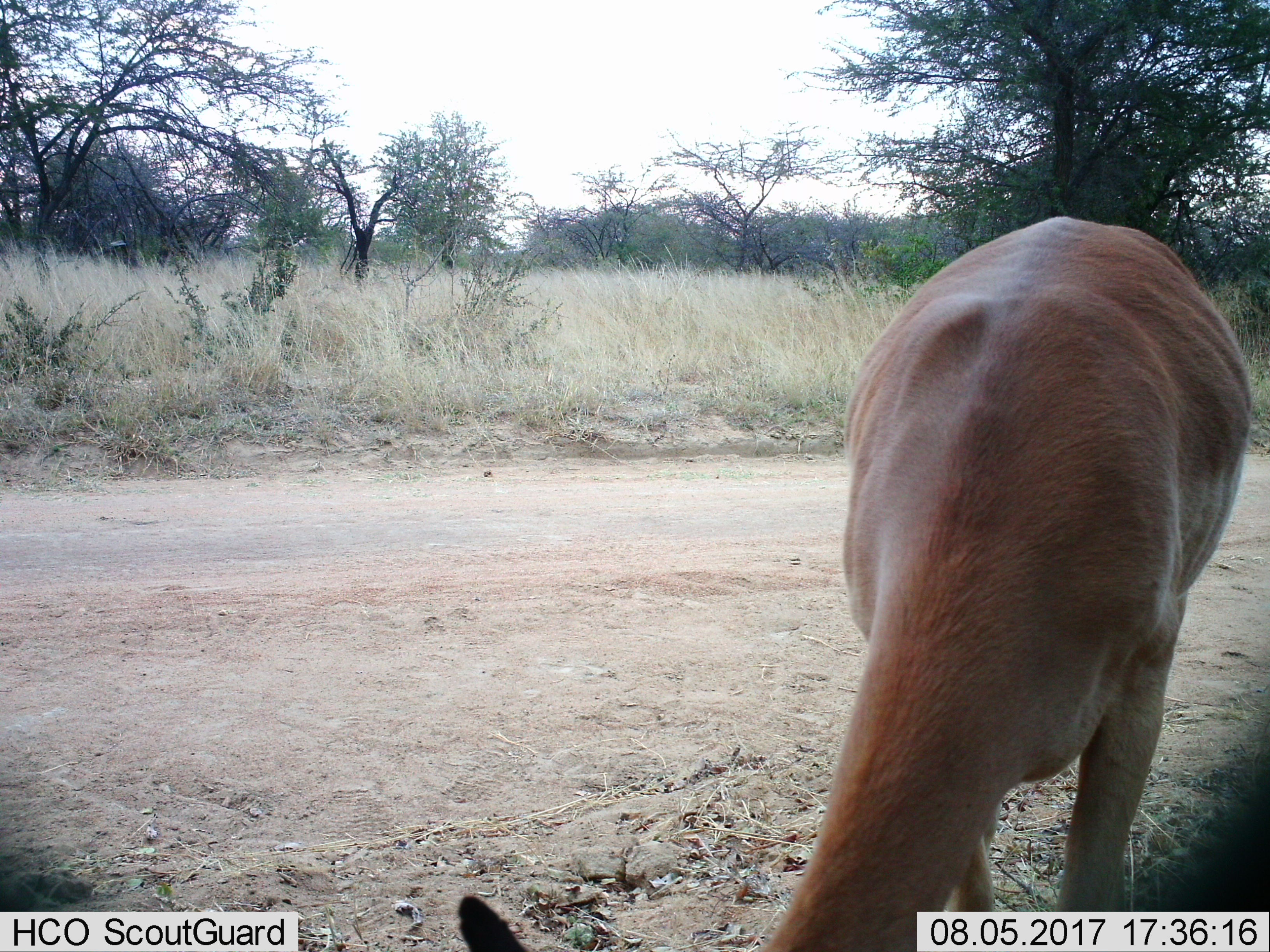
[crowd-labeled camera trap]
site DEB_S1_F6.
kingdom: Animalia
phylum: Chordata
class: Mammalia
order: Artiodactyla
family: Bovidae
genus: Aepyceros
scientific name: Aepyceros melampus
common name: impala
Impala (Aepyceros melampus), count 1. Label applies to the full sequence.